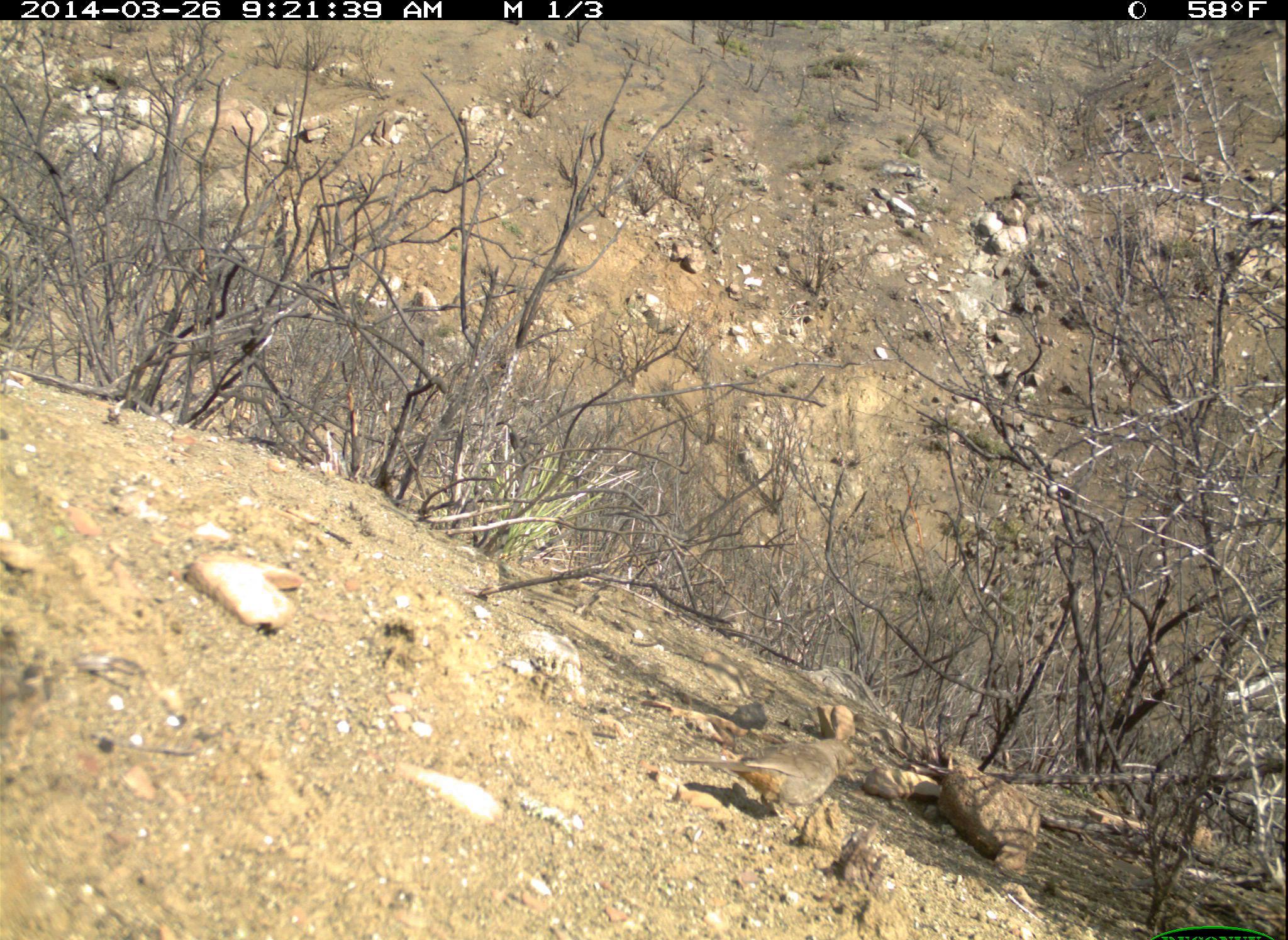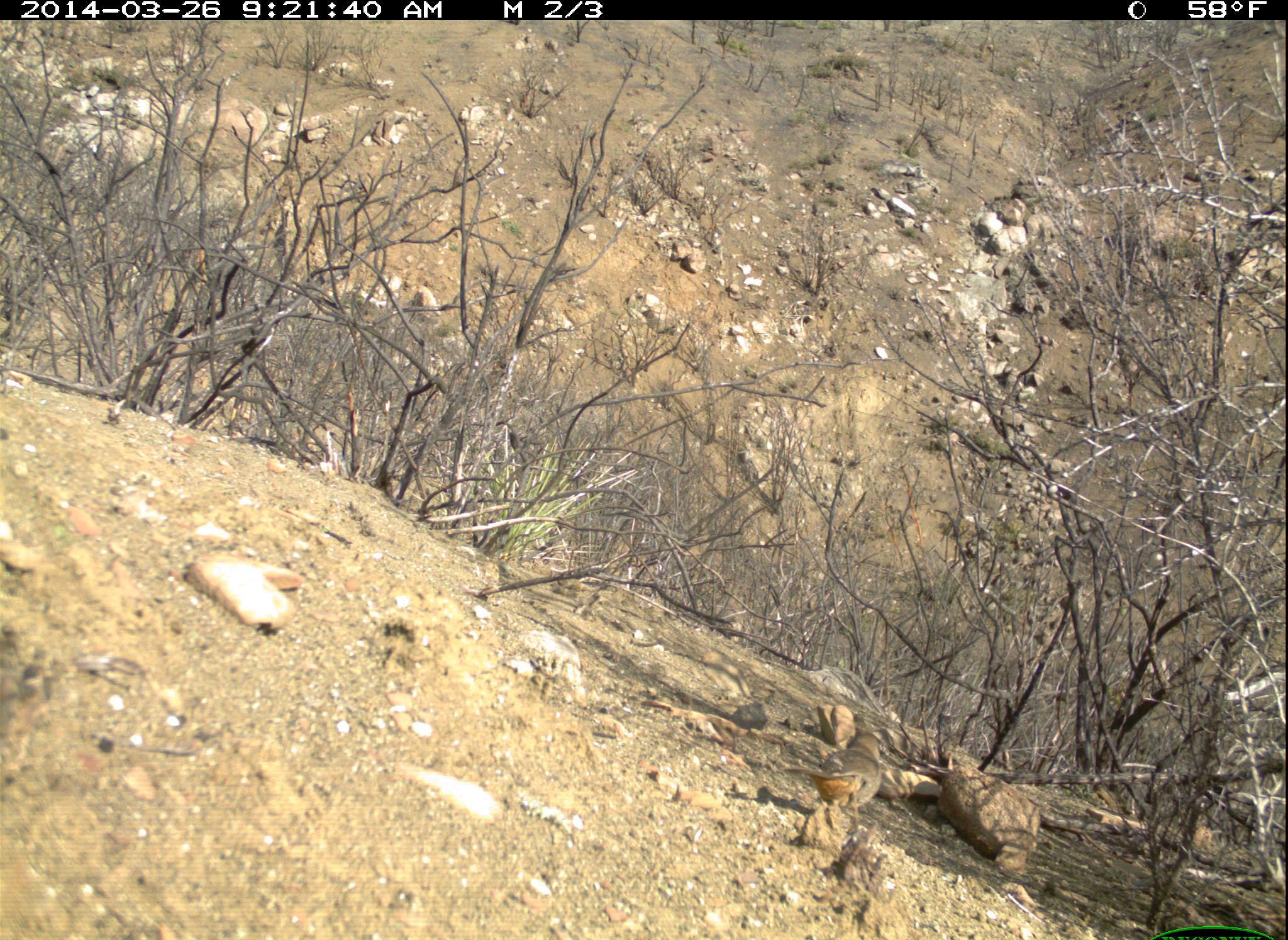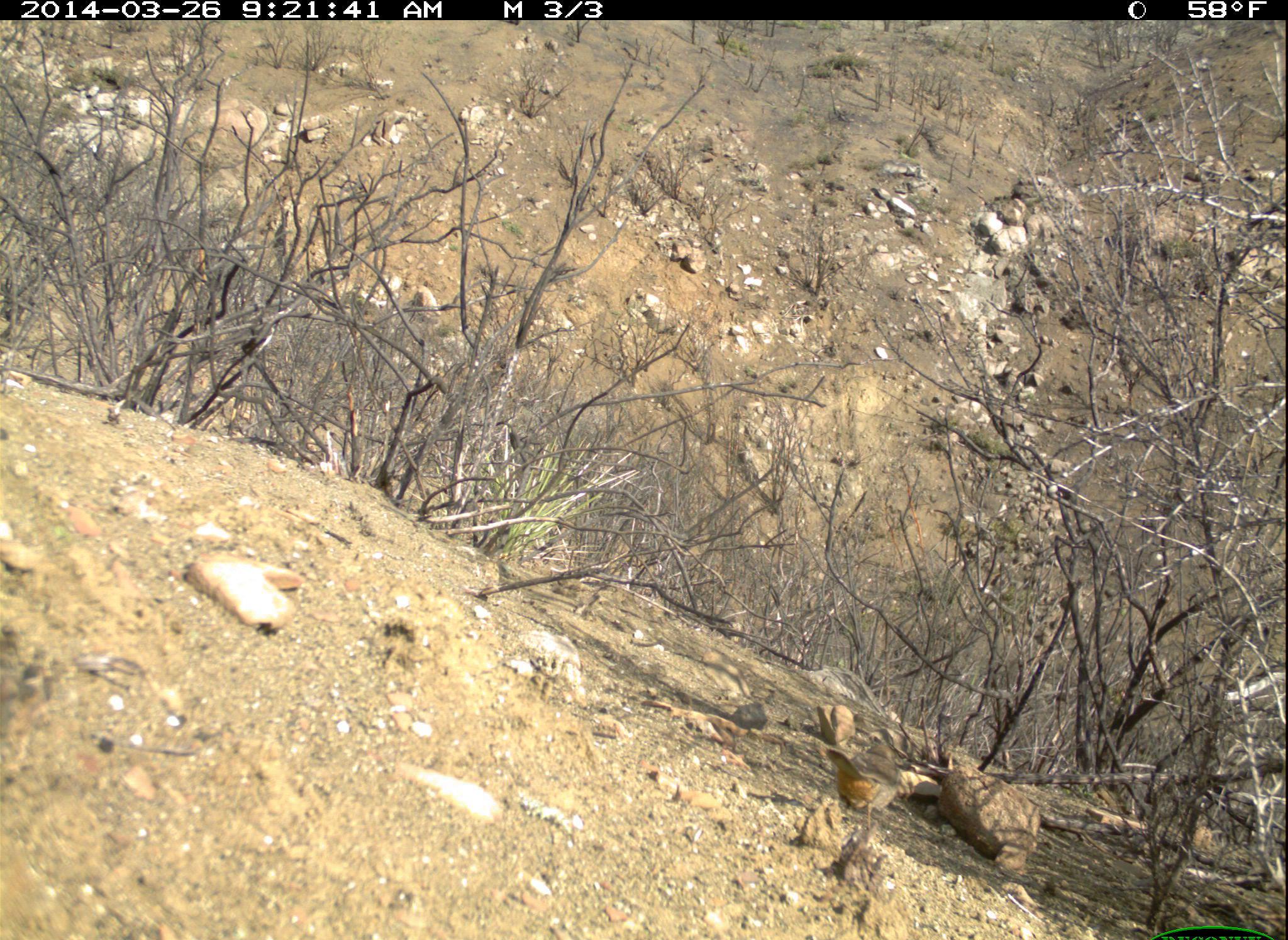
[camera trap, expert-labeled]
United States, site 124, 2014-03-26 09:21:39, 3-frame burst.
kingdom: Animalia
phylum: Chordata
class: Aves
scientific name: Aves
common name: bird